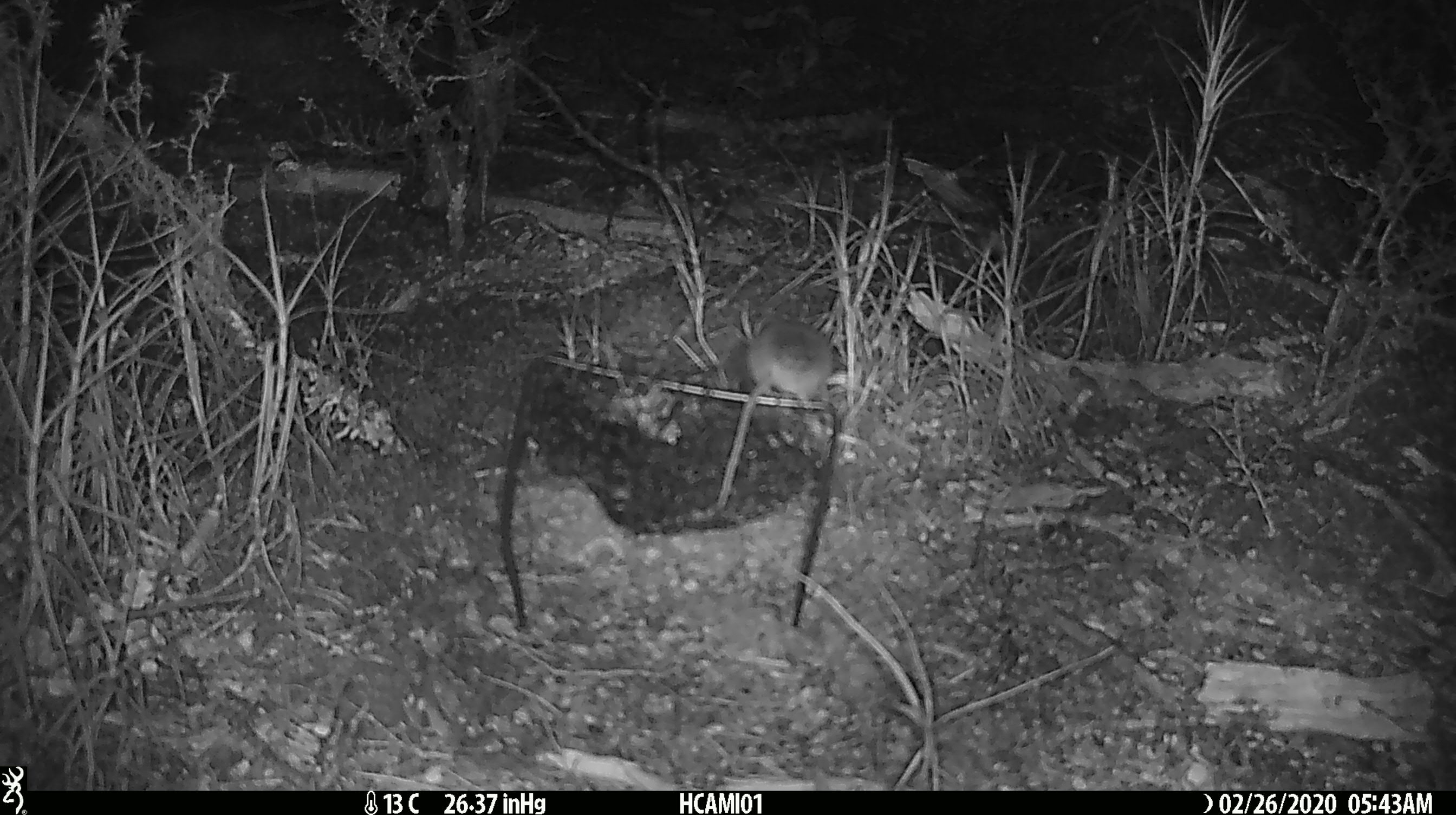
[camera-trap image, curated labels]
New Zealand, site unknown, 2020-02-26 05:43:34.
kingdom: Animalia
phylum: Chordata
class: Mammalia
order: Rodentia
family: Muridae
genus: Mus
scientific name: Mus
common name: mouse